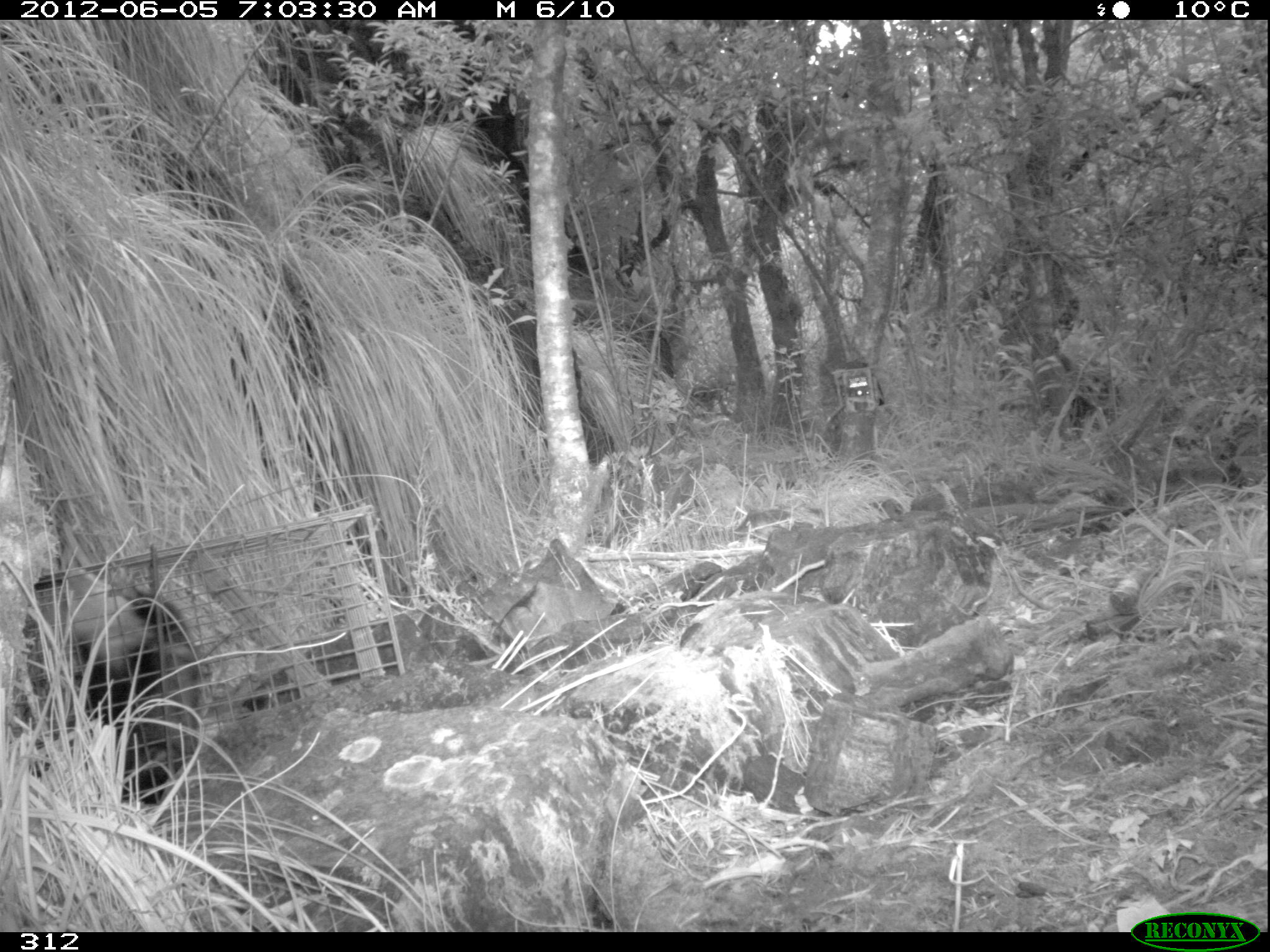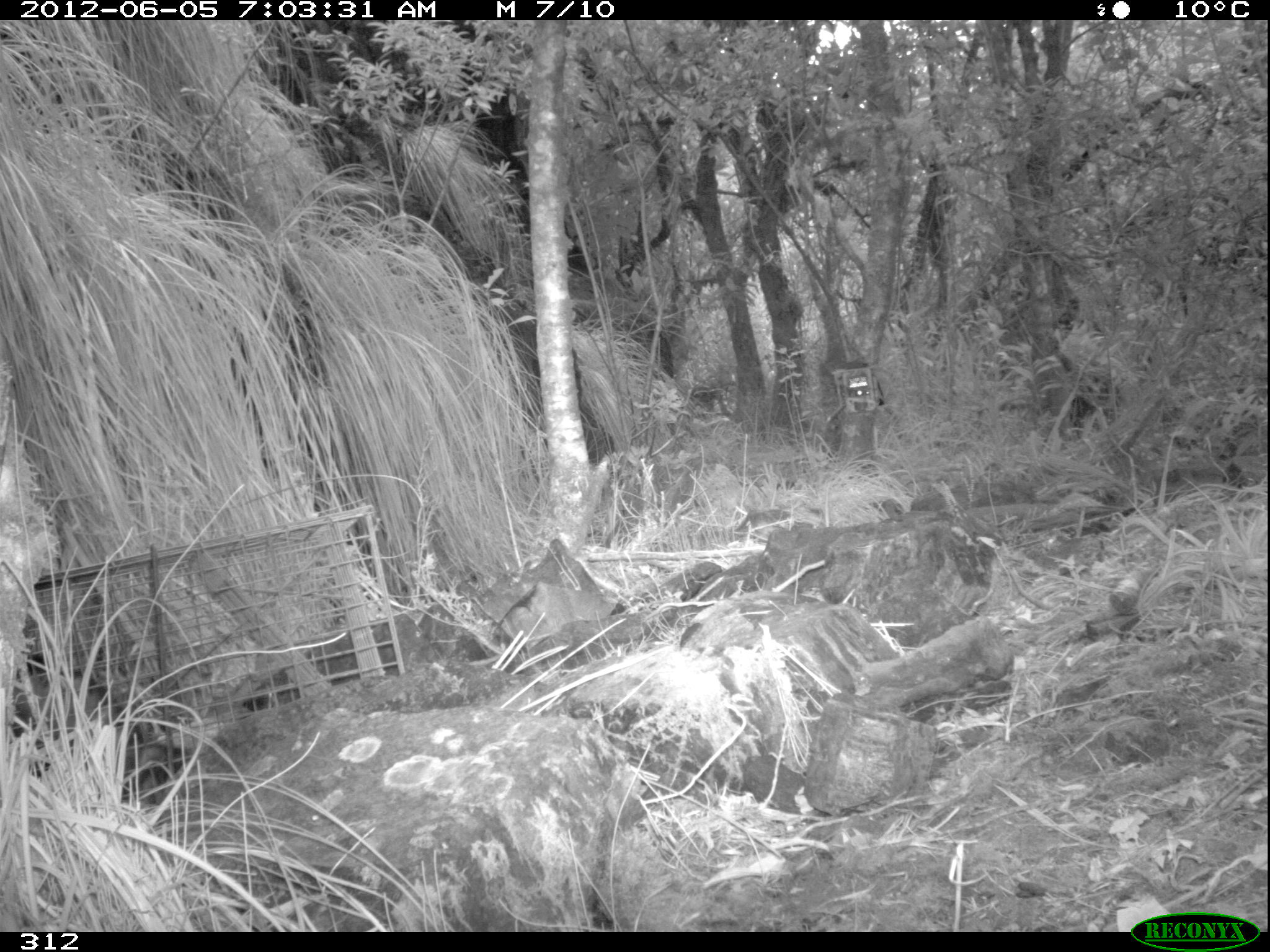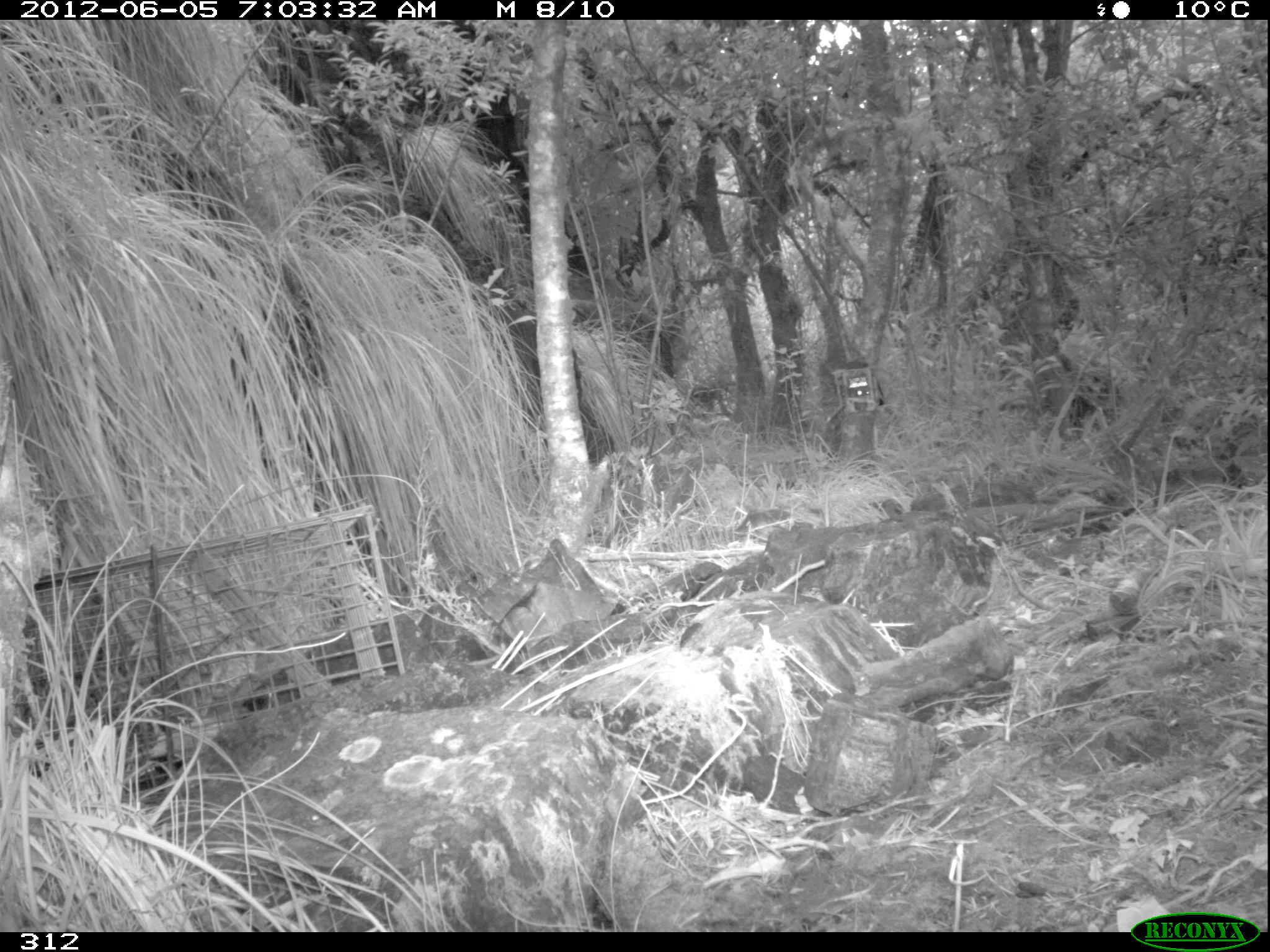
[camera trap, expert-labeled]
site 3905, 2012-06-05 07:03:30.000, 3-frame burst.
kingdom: Animalia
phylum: Chordata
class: Mammalia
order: Didelphimorphia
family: Didelphidae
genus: Didelphis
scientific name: Didelphis pernigra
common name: andean white-eared opossum